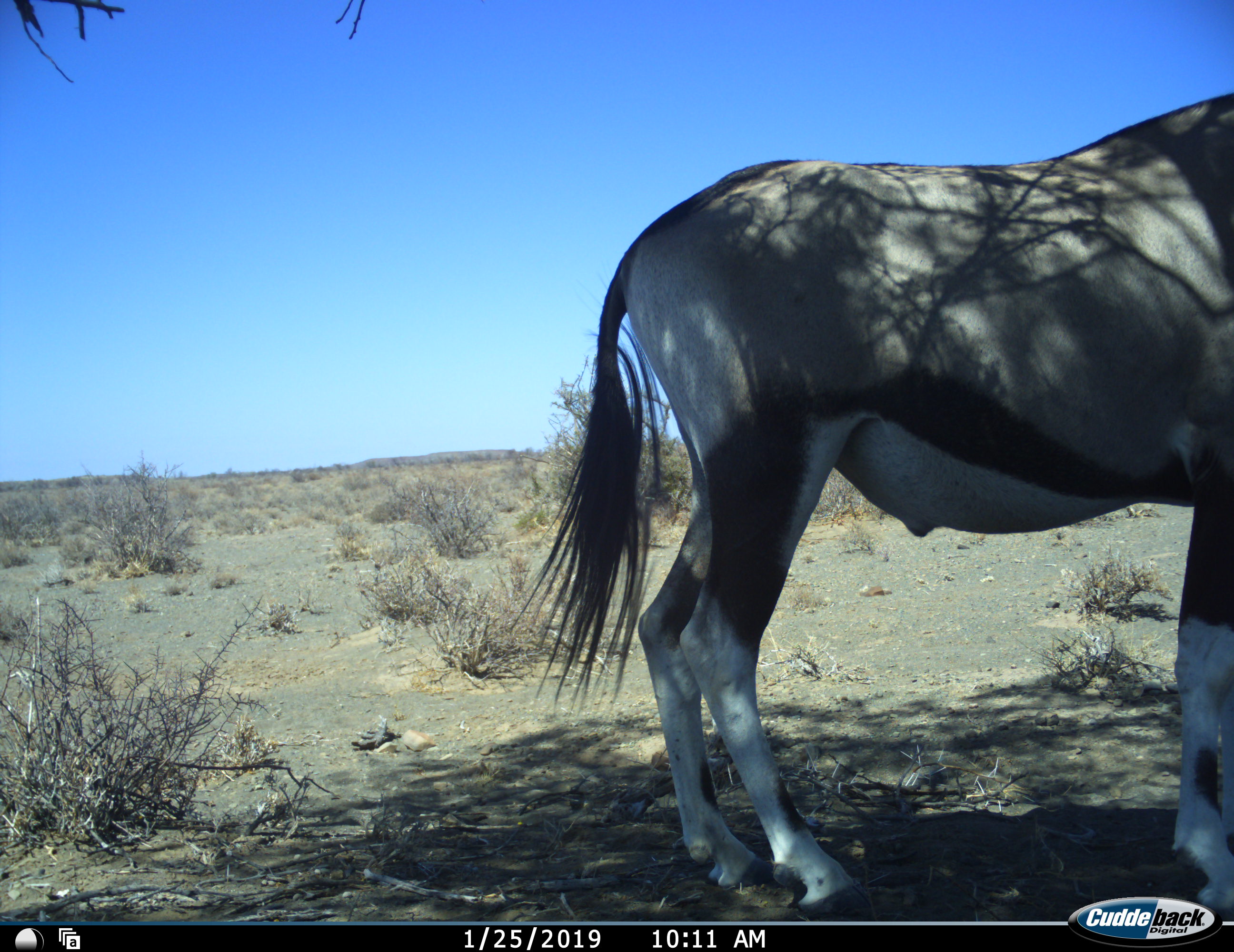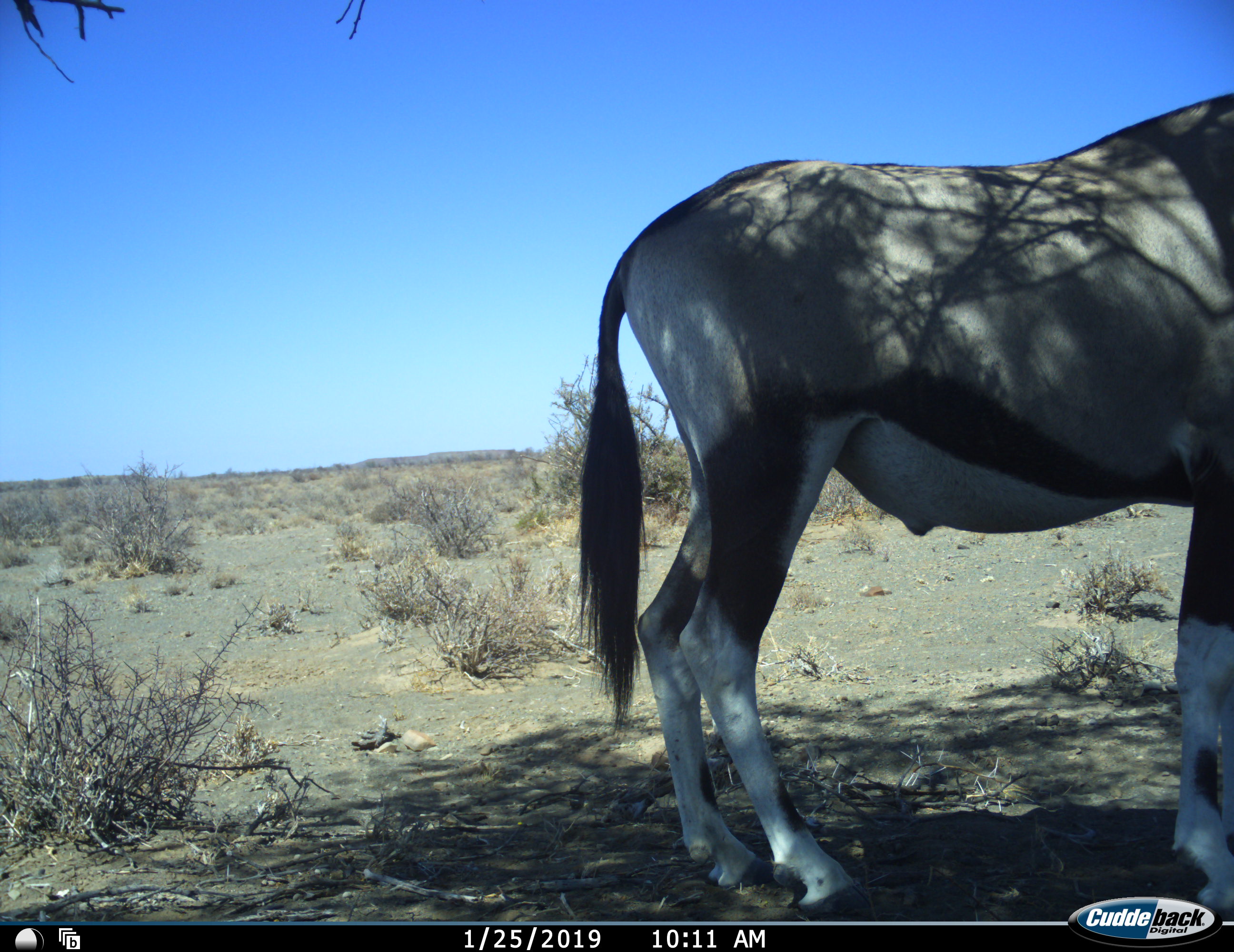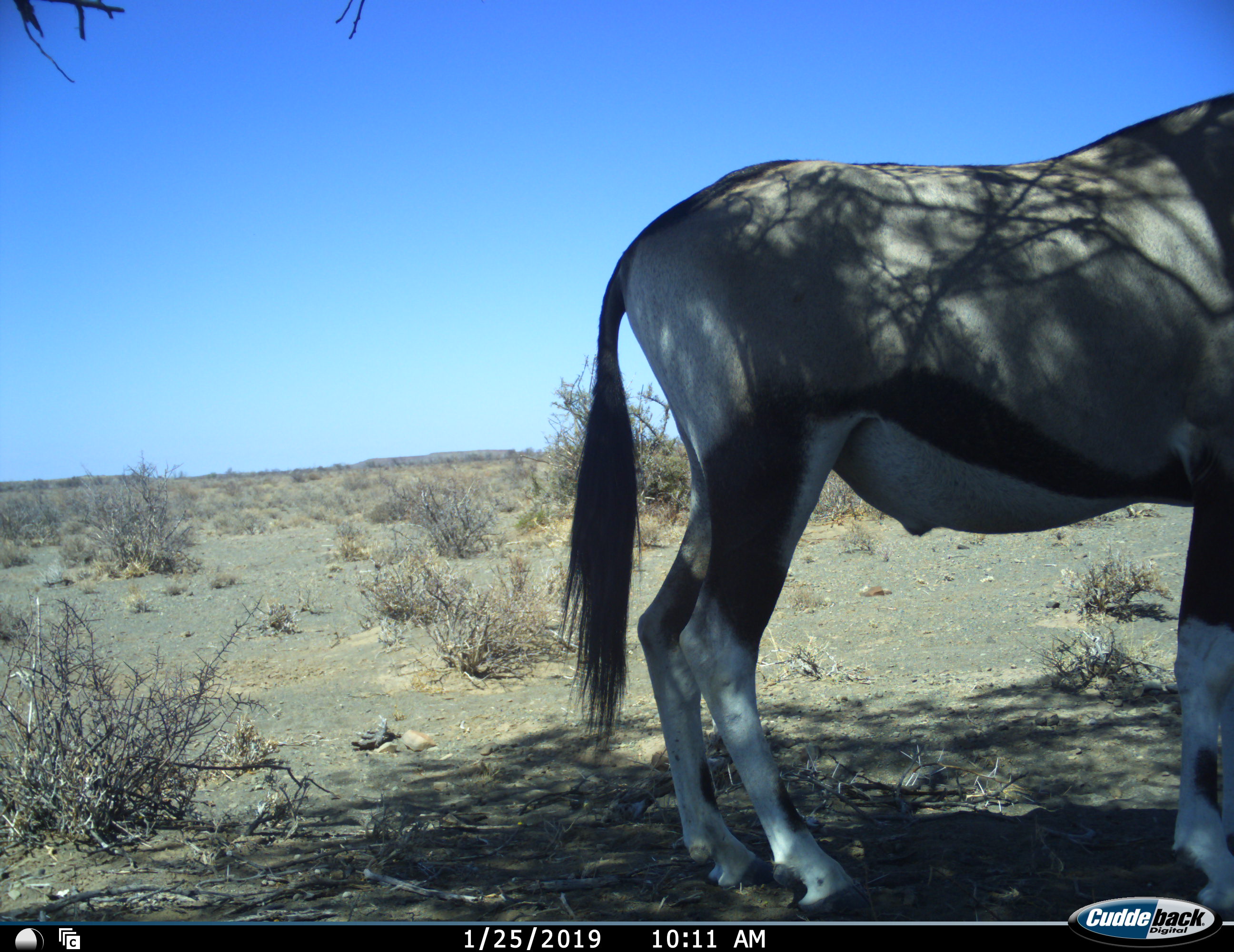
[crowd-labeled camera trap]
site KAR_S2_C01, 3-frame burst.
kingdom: Animalia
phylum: Chordata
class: Mammalia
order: Artiodactyla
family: Bovidae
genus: Oryx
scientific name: Oryx gazella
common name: gemsbok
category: oryx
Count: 1.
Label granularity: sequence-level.